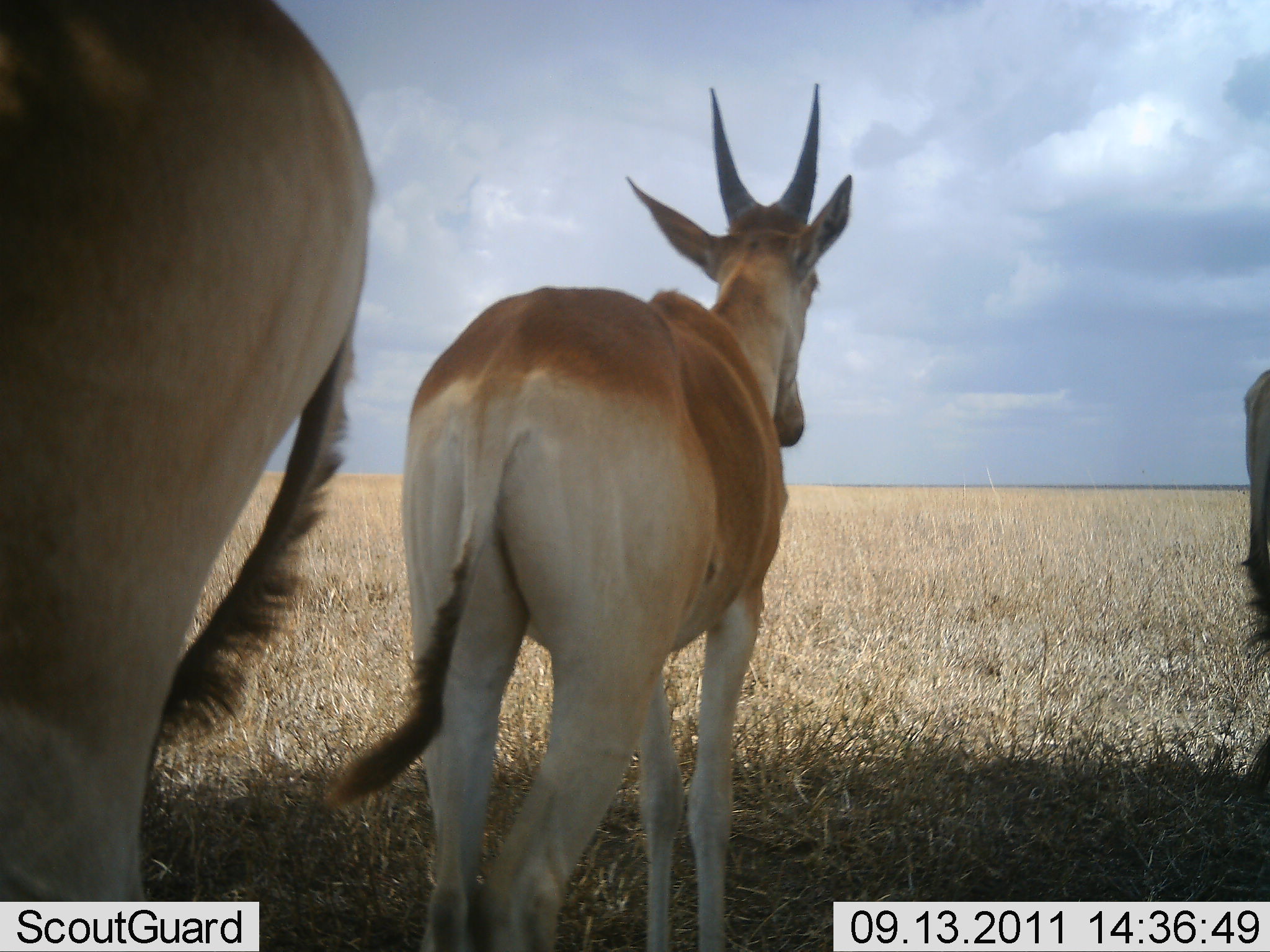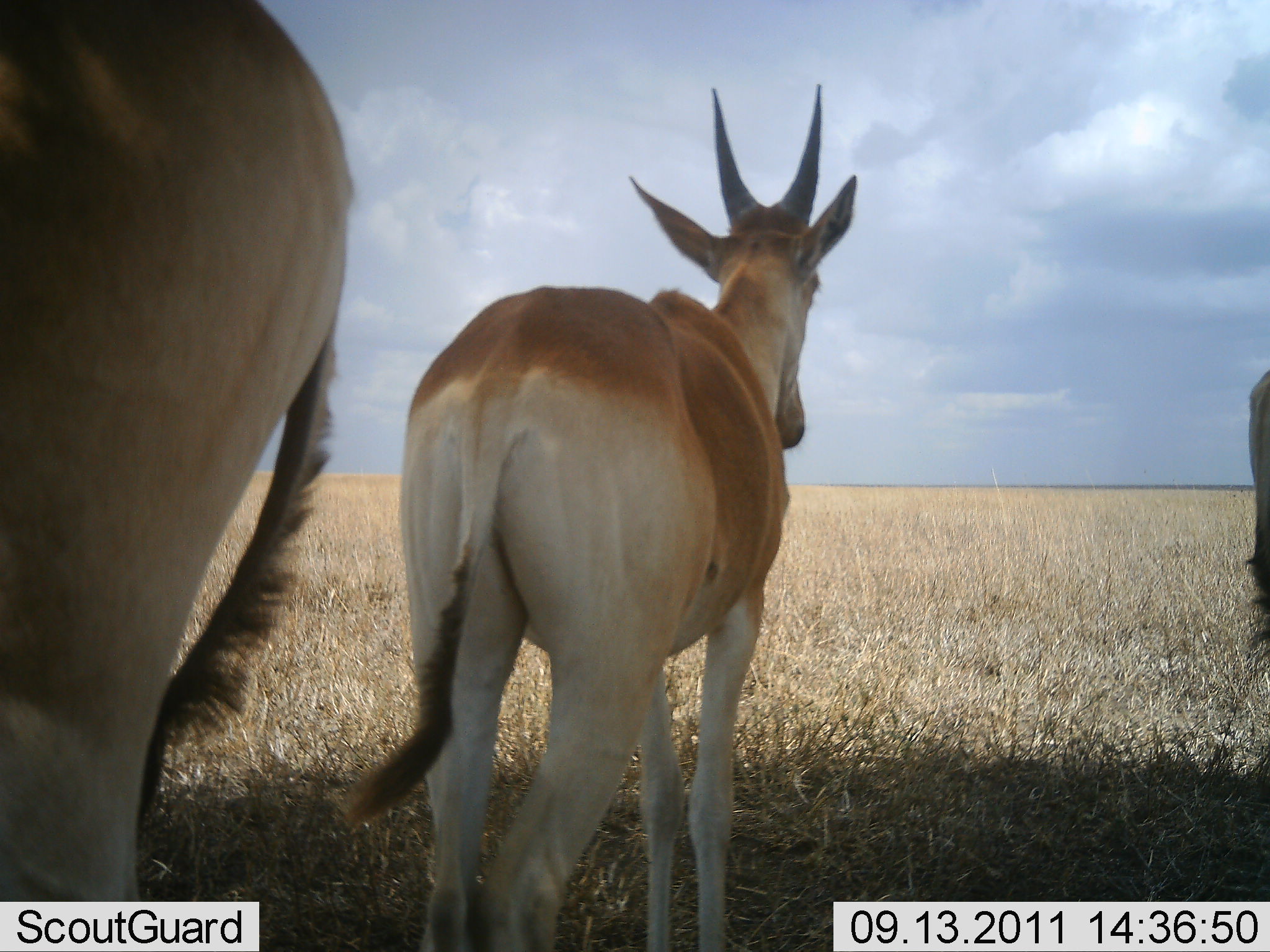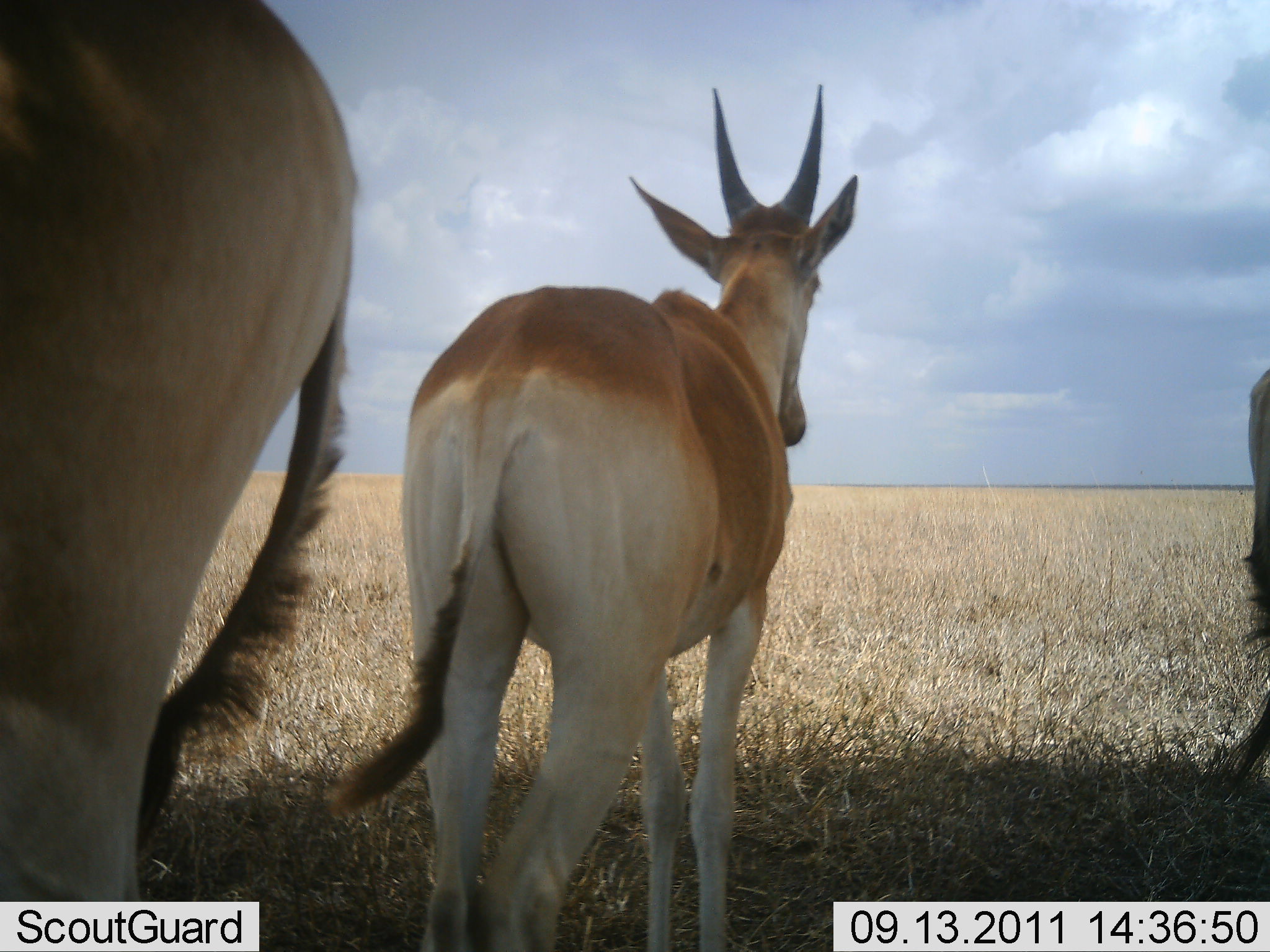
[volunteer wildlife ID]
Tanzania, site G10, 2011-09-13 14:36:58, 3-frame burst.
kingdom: Animalia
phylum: Chordata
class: Mammalia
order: Artiodactyla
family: Bovidae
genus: Nanger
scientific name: Nanger granti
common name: grant's gazelle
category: gazellegrants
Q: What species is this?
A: Gazellegrants (grant's gazelle) (Nanger granti).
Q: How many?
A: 3.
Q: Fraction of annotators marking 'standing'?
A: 60%.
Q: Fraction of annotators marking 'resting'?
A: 10%.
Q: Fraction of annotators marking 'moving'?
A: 30%.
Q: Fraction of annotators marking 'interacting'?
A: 0%.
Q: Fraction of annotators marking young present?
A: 0%.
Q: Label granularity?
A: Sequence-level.